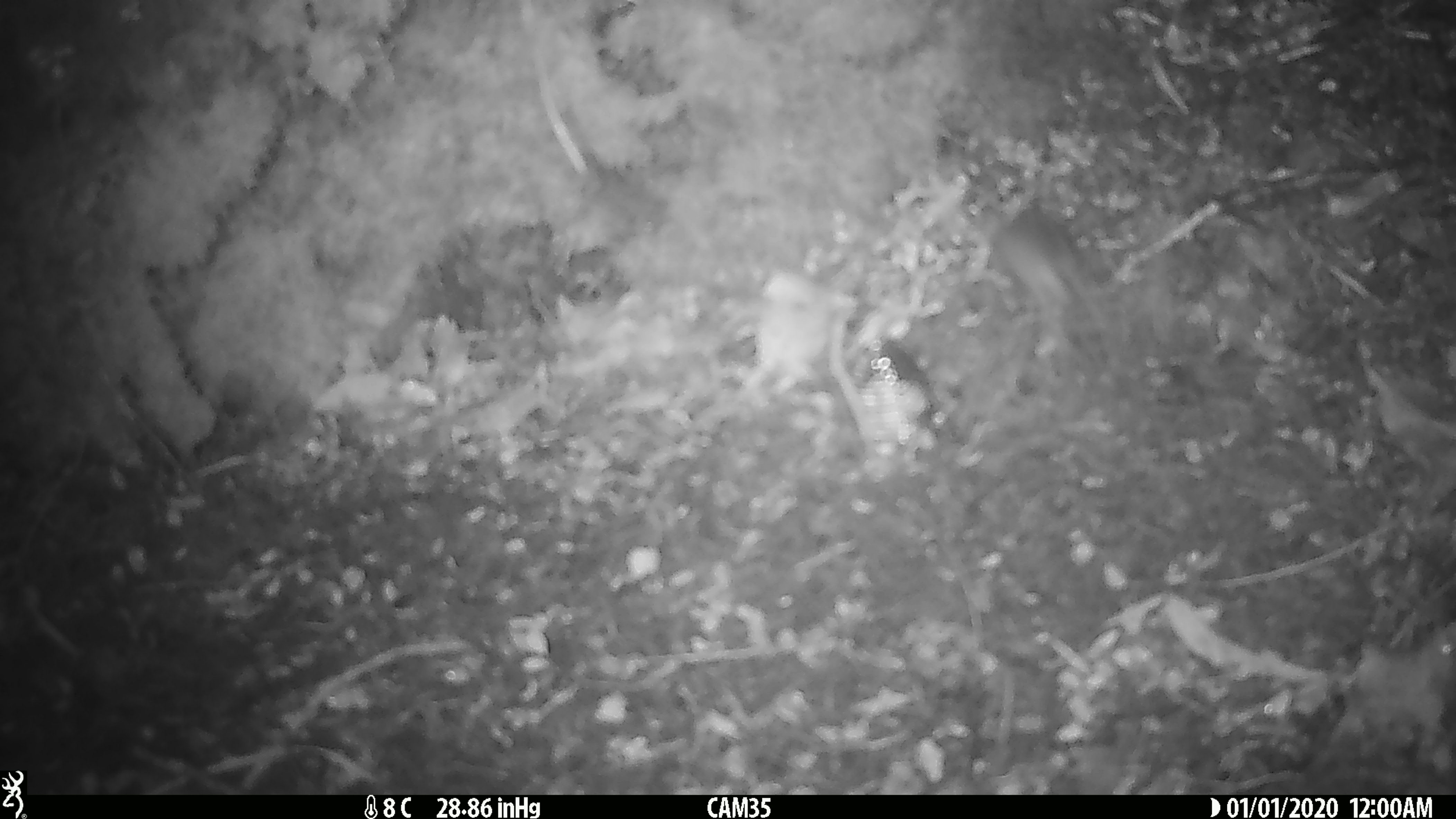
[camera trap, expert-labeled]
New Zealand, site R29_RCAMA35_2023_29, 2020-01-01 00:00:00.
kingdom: Animalia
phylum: Chordata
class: Mammalia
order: Rodentia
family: Muridae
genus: Mus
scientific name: Mus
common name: mouse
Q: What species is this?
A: Mouse (Mus).